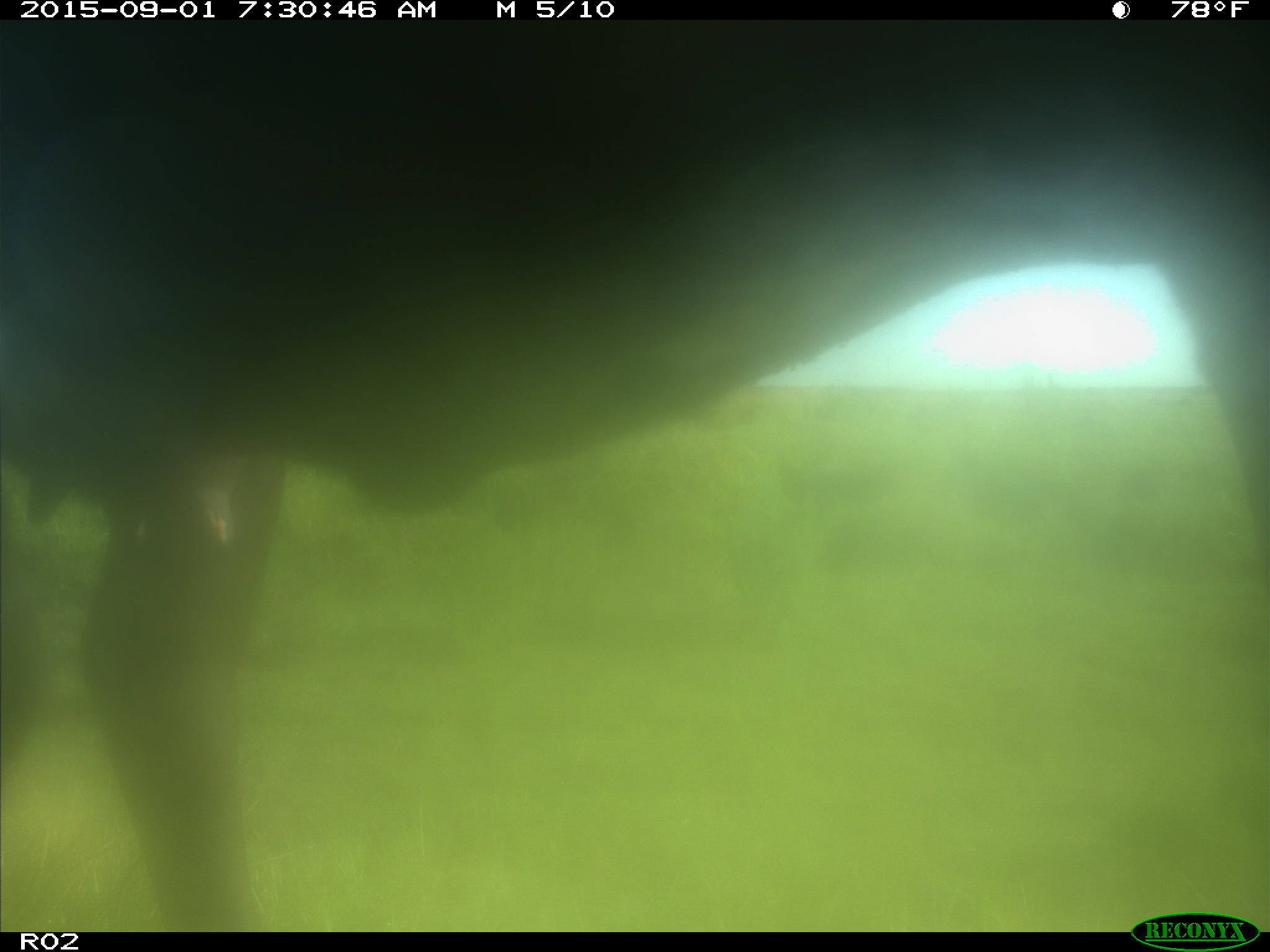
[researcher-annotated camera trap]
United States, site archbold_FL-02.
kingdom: Animalia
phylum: Chordata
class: Mammalia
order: Artiodactyla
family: Bovidae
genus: Bos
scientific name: Bos taurus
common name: domestic cow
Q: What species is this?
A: Bos taurus (domestic cow).